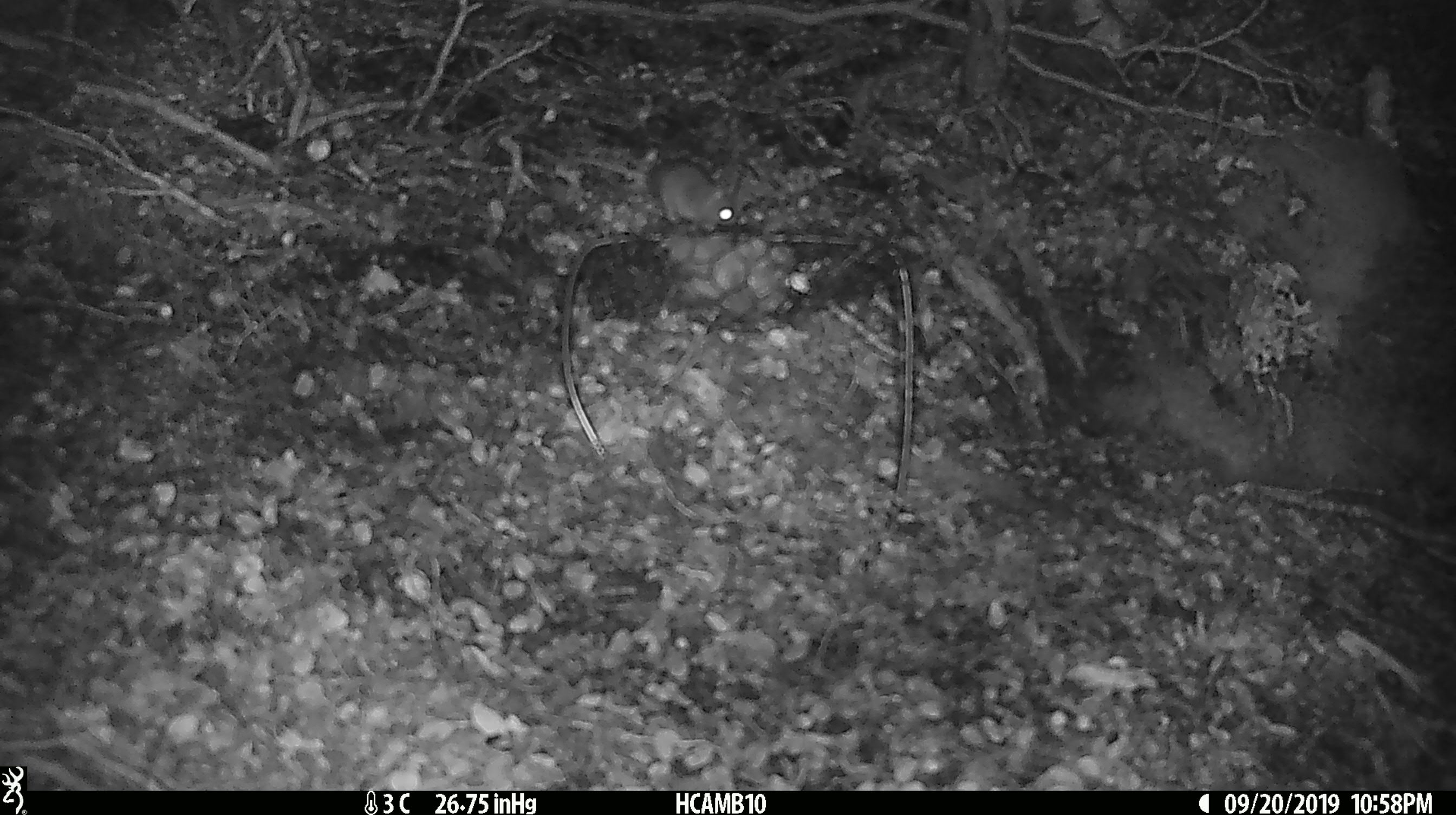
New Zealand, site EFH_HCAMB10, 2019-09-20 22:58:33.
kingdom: Animalia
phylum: Chordata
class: Mammalia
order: Rodentia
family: Muridae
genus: Mus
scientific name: Mus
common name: mouse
Mouse (Mus).